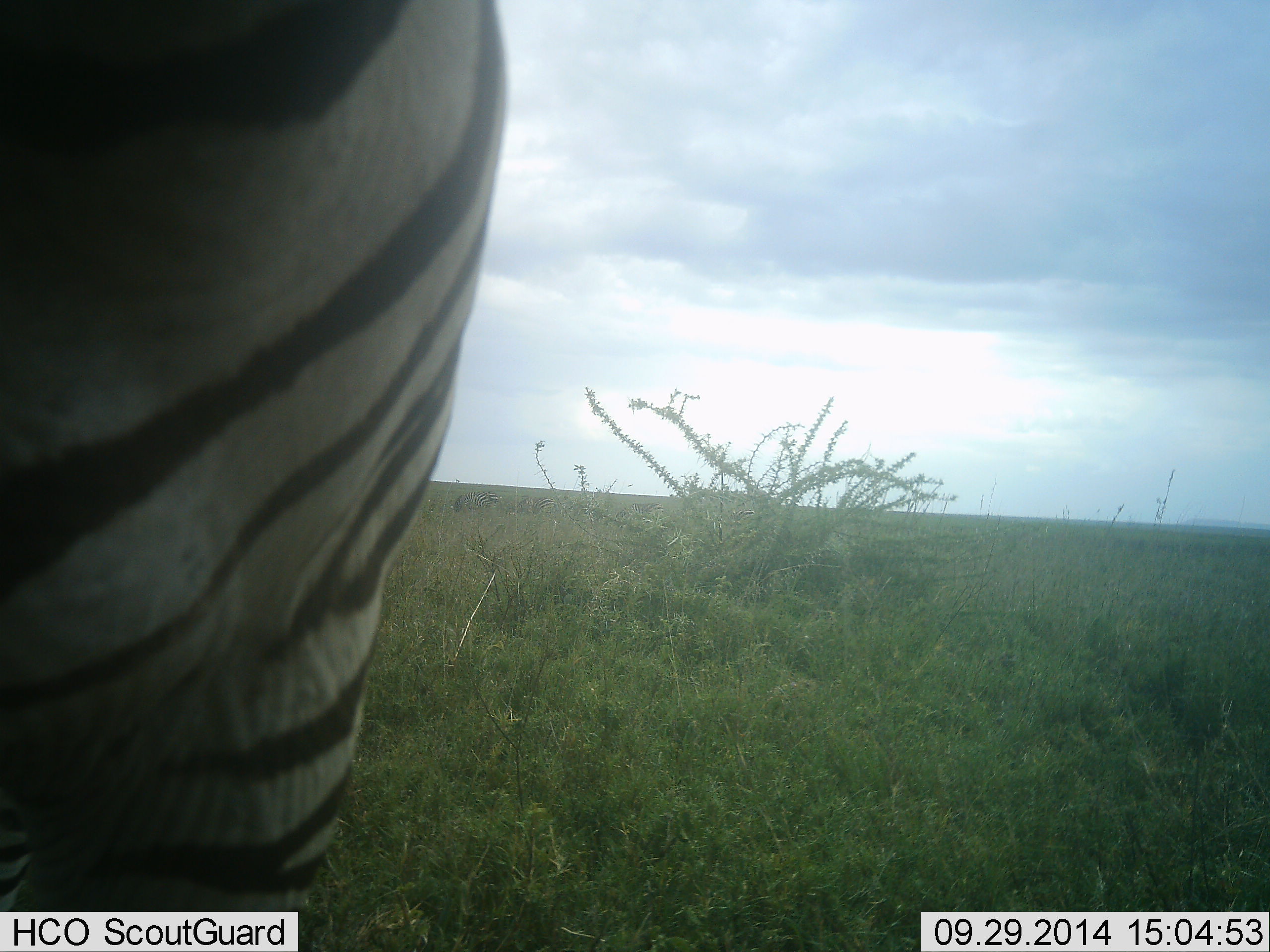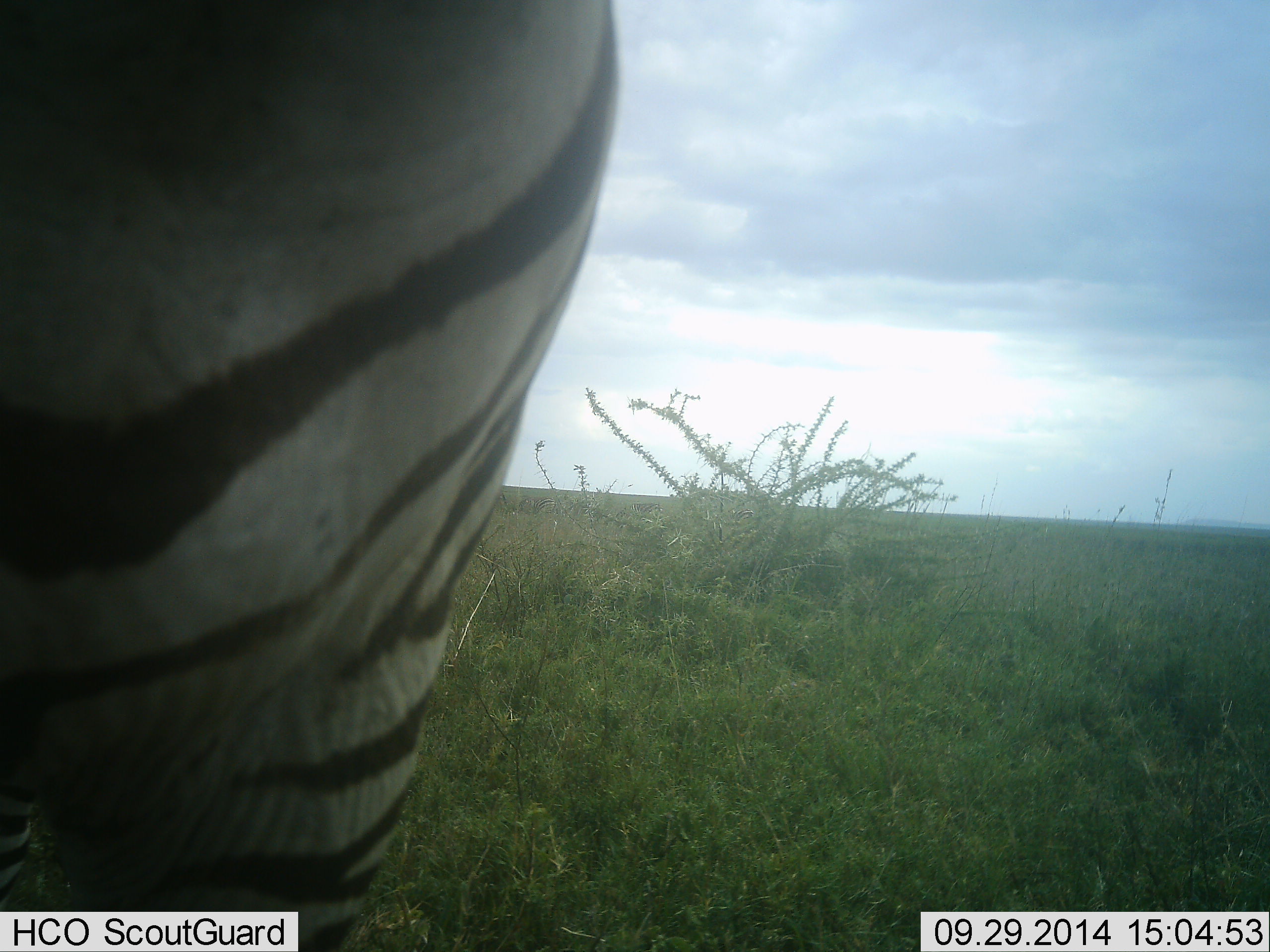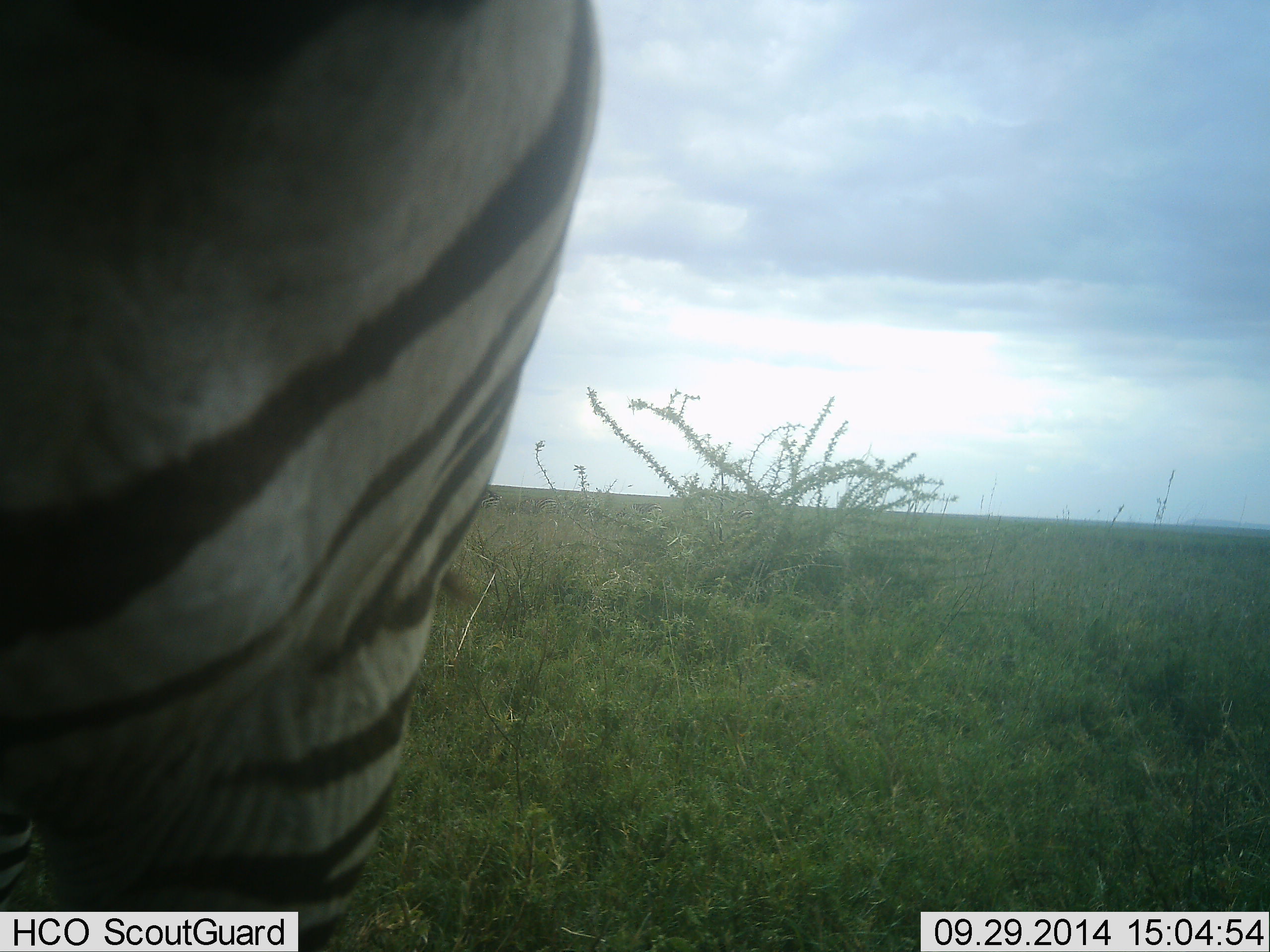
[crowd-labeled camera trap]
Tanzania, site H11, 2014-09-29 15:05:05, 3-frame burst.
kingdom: Animalia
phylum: Chordata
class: Mammalia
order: Perissodactyla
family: Equidae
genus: Equus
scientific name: Equus quagga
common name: plains zebra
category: zebra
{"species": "zebra (plains zebra) (Equus quagga)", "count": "1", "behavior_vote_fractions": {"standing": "100%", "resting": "0%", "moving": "0%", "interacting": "0%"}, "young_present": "0%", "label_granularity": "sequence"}